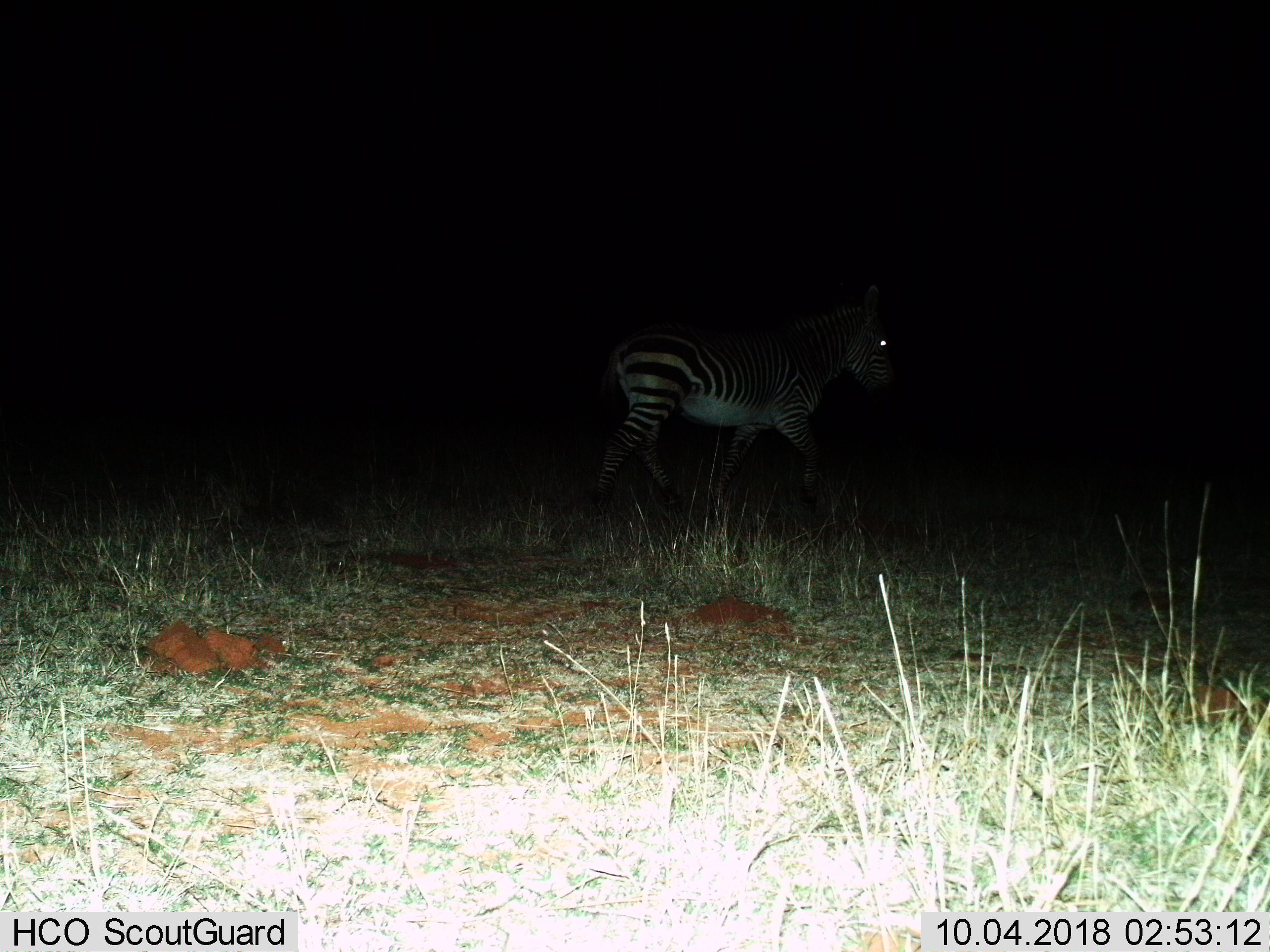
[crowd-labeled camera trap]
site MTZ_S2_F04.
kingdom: Animalia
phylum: Chordata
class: Mammalia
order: Perissodactyla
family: Equidae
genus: Equus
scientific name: Equus zebra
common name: mountain zebra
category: zebramountain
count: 1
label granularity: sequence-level